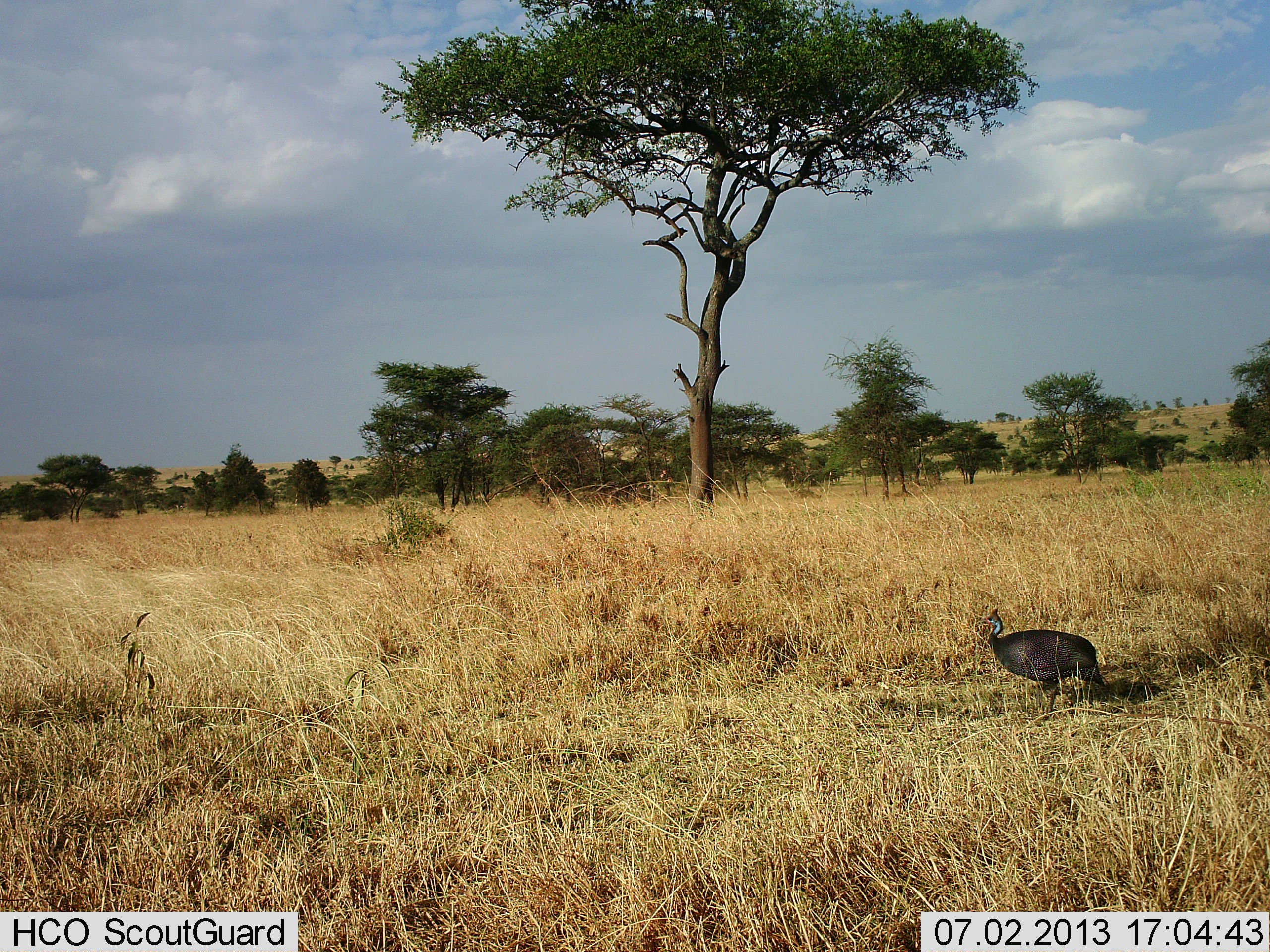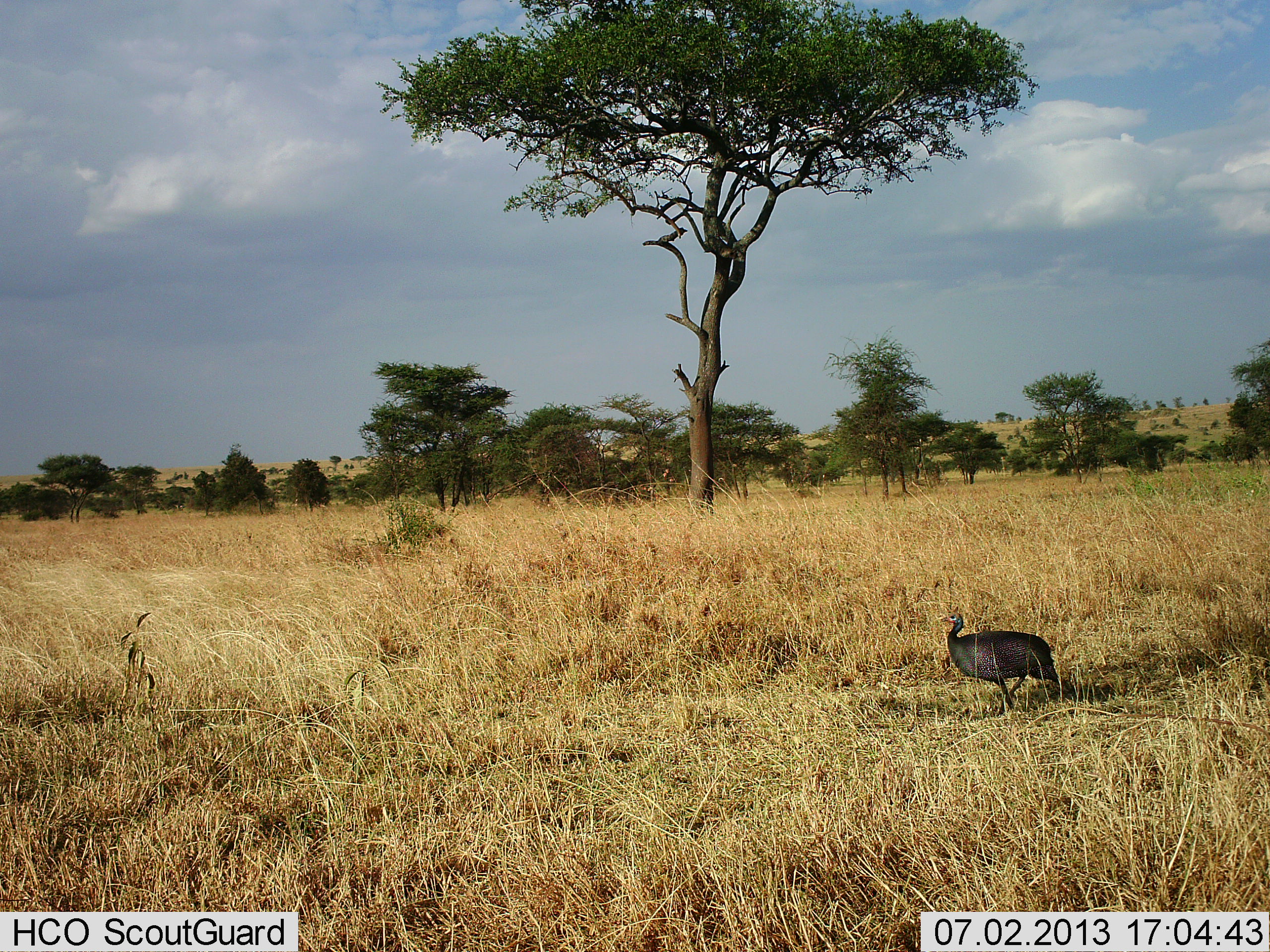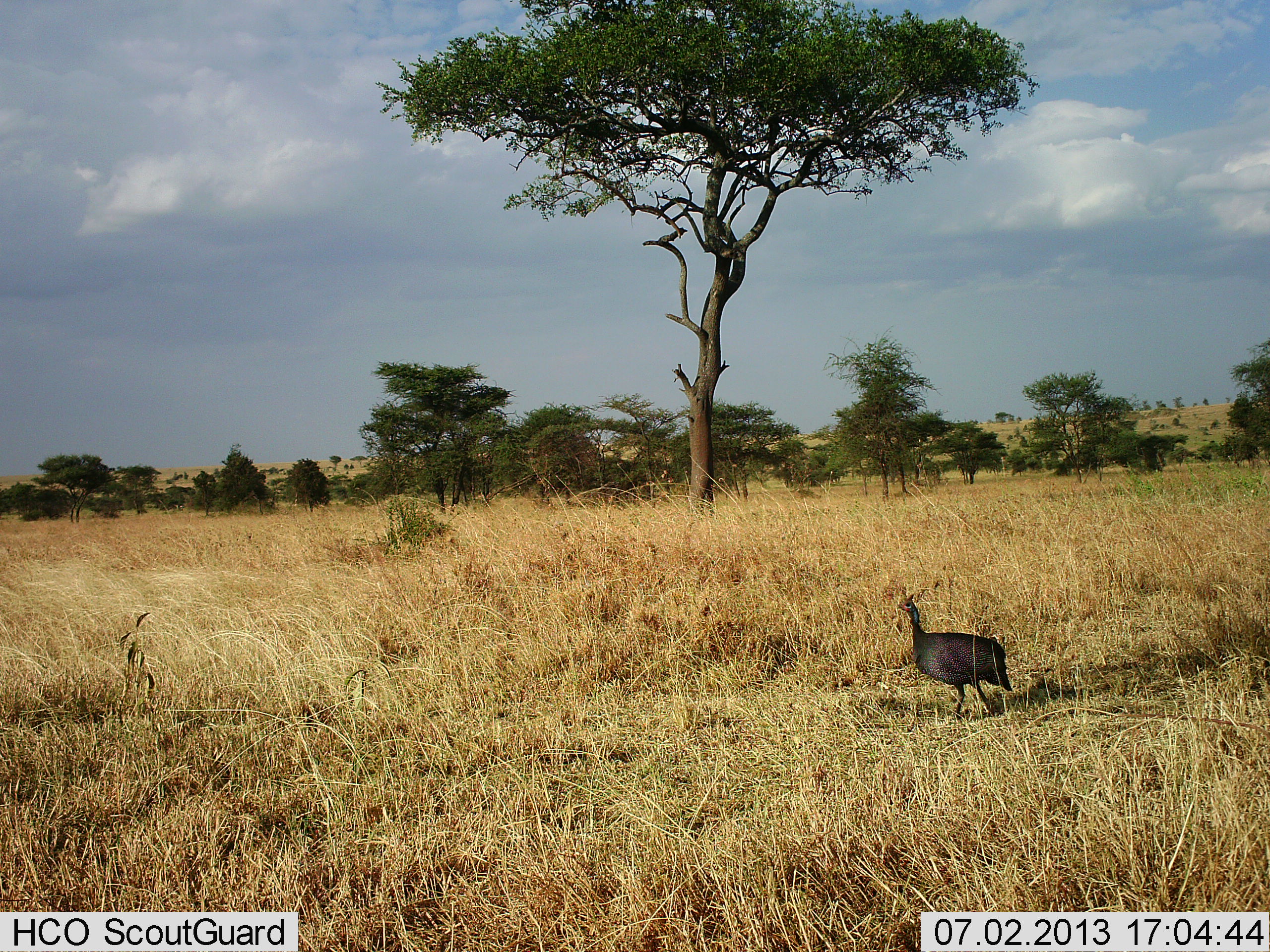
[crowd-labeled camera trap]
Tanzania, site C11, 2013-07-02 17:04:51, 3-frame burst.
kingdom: Animalia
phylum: Chordata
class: Aves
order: Galliformes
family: Numididae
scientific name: Numididae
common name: guinea fowl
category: guineafowl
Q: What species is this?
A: Guineafowl (guinea fowl) (Numididae).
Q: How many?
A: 1.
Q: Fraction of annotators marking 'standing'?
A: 12%.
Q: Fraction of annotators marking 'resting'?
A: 0%.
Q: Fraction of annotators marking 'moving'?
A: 94%.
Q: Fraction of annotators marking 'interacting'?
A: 0%.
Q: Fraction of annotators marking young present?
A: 0%.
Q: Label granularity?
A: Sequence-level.